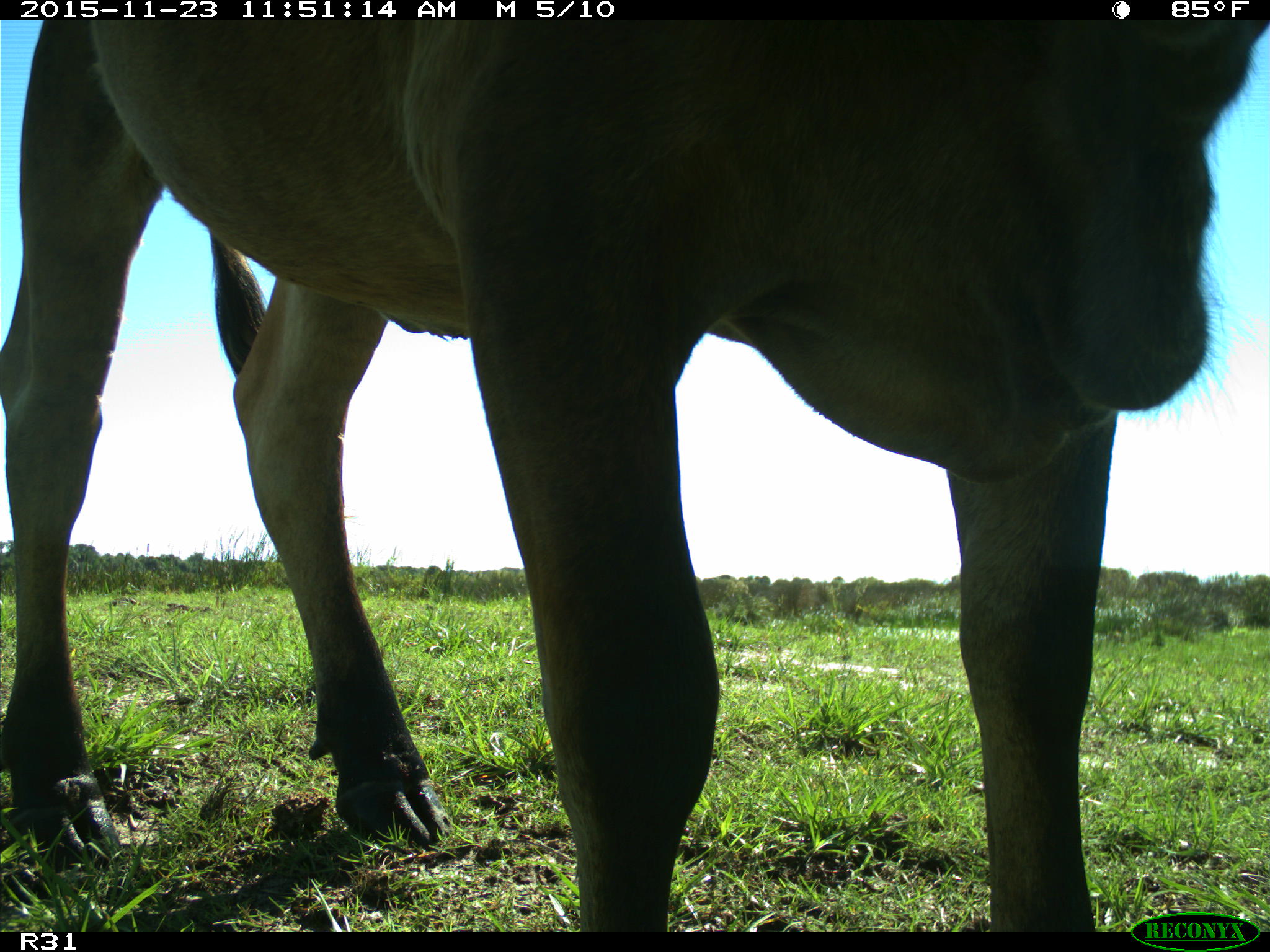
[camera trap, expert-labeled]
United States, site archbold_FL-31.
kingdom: Animalia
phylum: Chordata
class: Mammalia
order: Artiodactyla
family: Bovidae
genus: Bos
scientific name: Bos taurus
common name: domestic cow